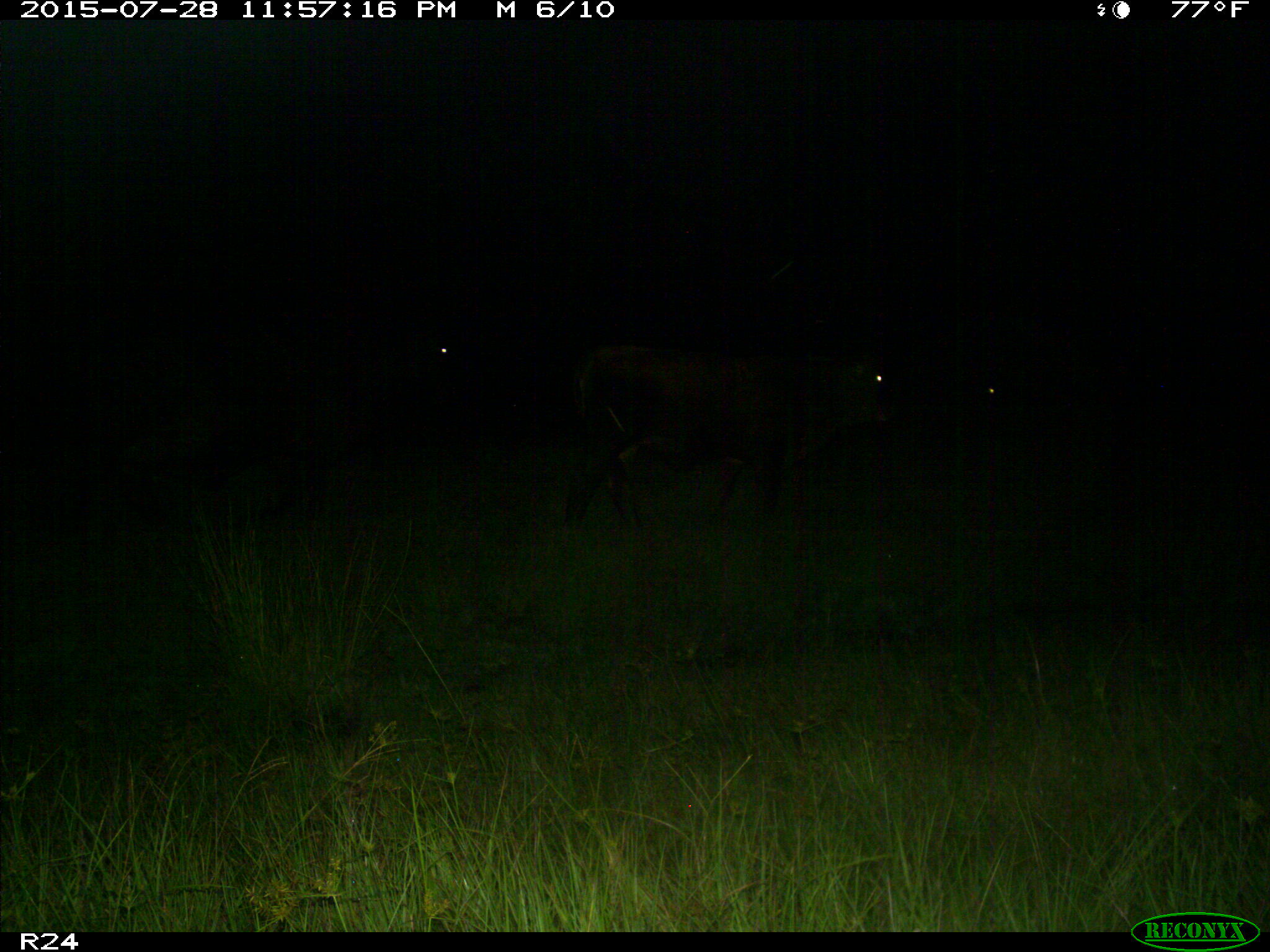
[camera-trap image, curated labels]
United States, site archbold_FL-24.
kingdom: Animalia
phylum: Chordata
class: Mammalia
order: Artiodactyla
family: Bovidae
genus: Bos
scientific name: Bos taurus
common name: domestic cow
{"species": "Bos taurus (domestic cow)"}